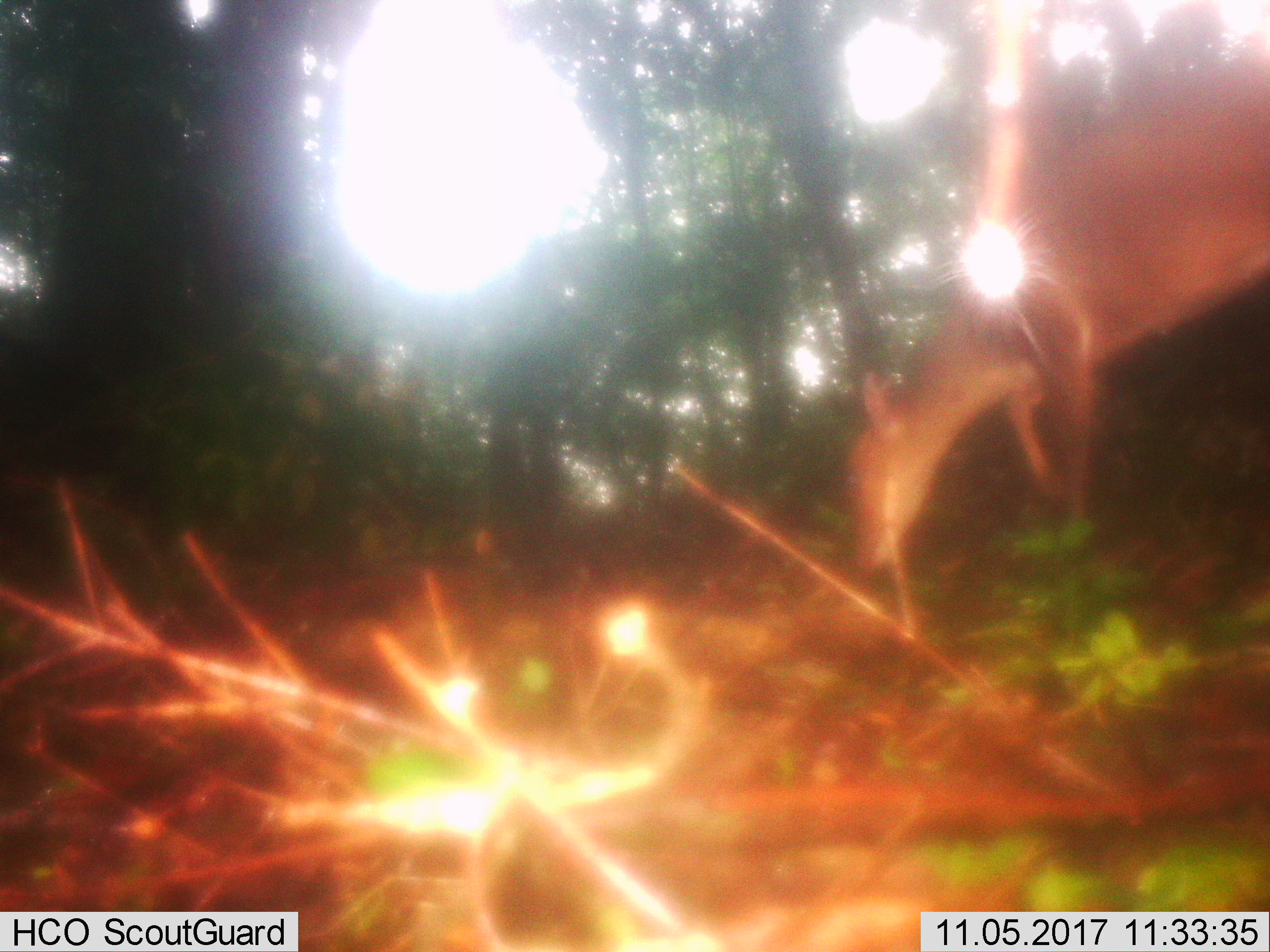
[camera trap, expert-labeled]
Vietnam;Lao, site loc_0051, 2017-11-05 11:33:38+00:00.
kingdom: Animalia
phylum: Chordata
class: Mammalia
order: Artiodactyla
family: Cervidae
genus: Muntiacus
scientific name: Muntiacus vuquangensis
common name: large-antlered muntjac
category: large antlered muntjac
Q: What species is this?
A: Large antlered muntjac (large-antlered muntjac) (Muntiacus vuquangensis).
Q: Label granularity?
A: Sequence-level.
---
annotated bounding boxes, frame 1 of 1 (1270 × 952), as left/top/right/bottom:
large antlered muntjac: 842/34/1270/581